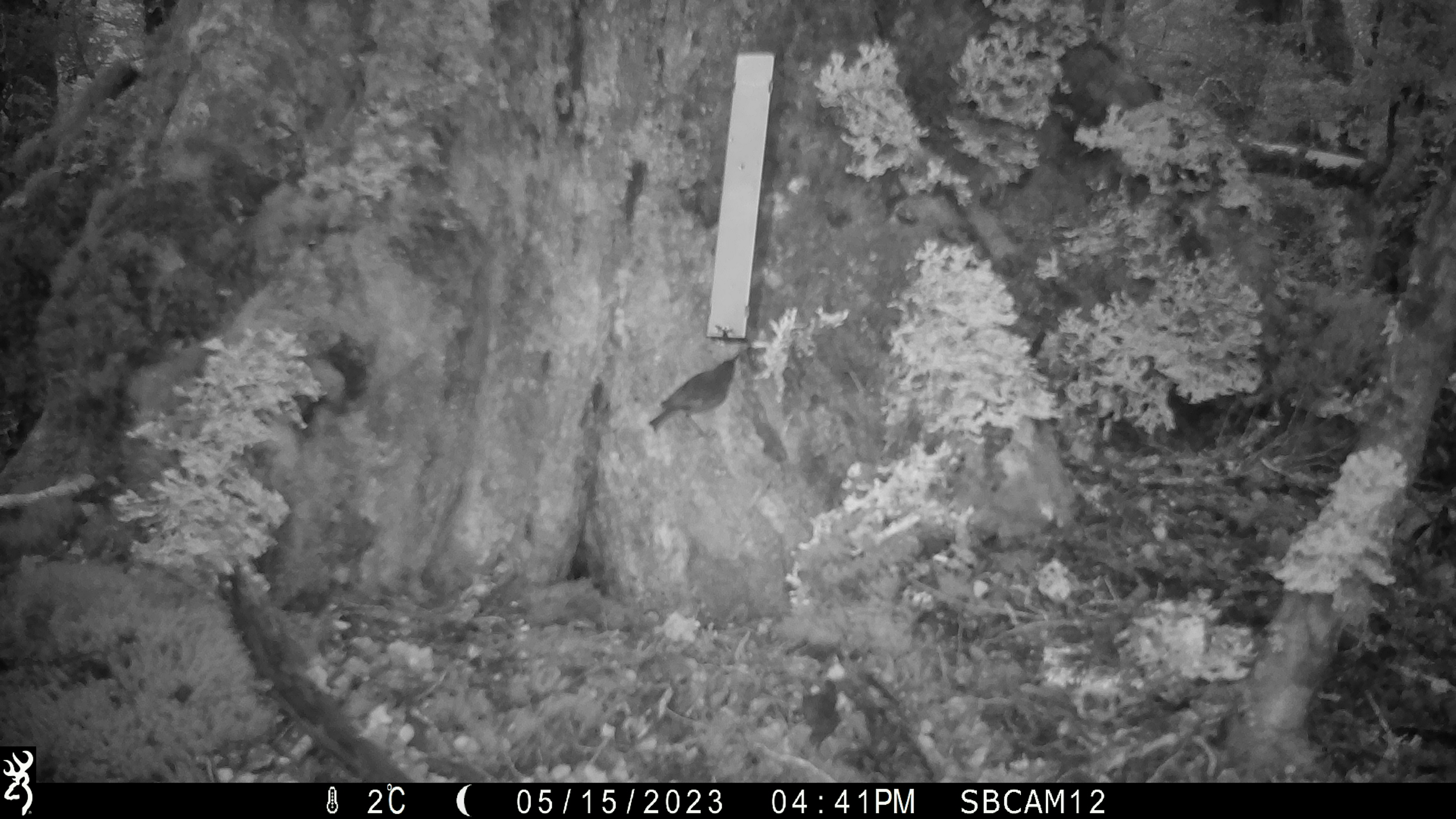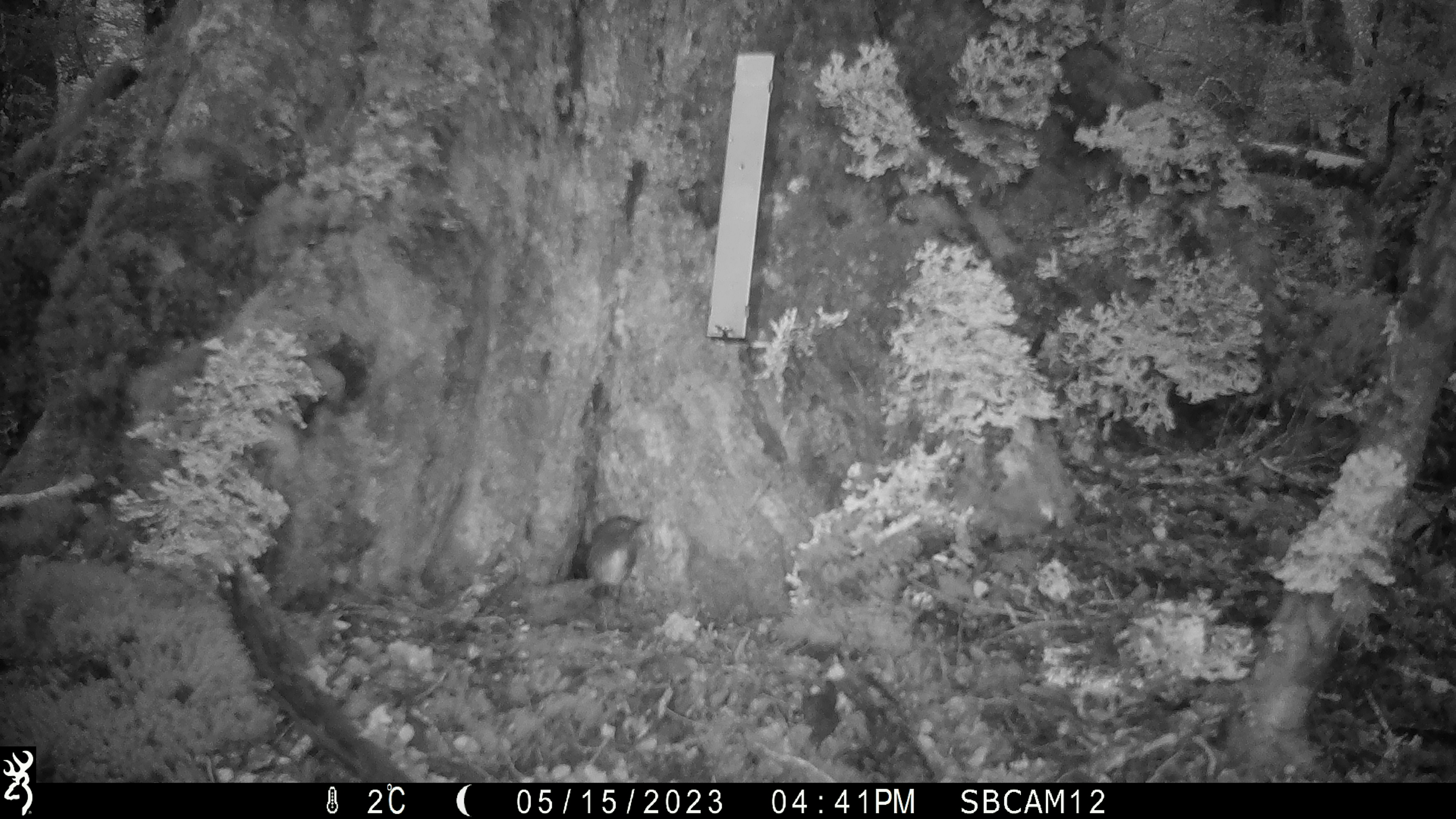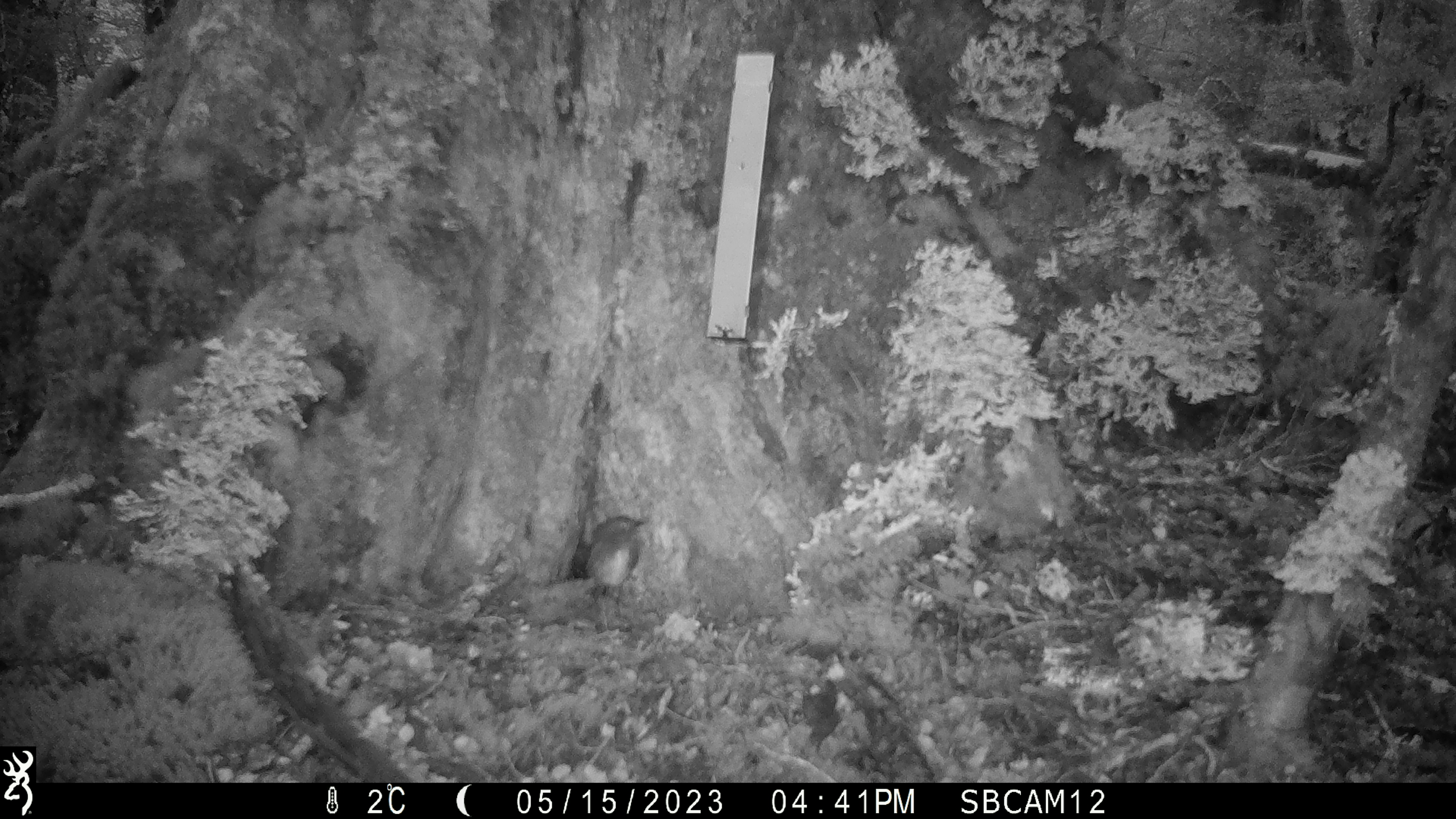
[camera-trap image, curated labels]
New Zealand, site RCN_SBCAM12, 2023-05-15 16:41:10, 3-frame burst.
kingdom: Animalia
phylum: Chordata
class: Aves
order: Passeriformes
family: Petroicidae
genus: Petroica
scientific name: Petroica australis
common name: new zealand robin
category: robin